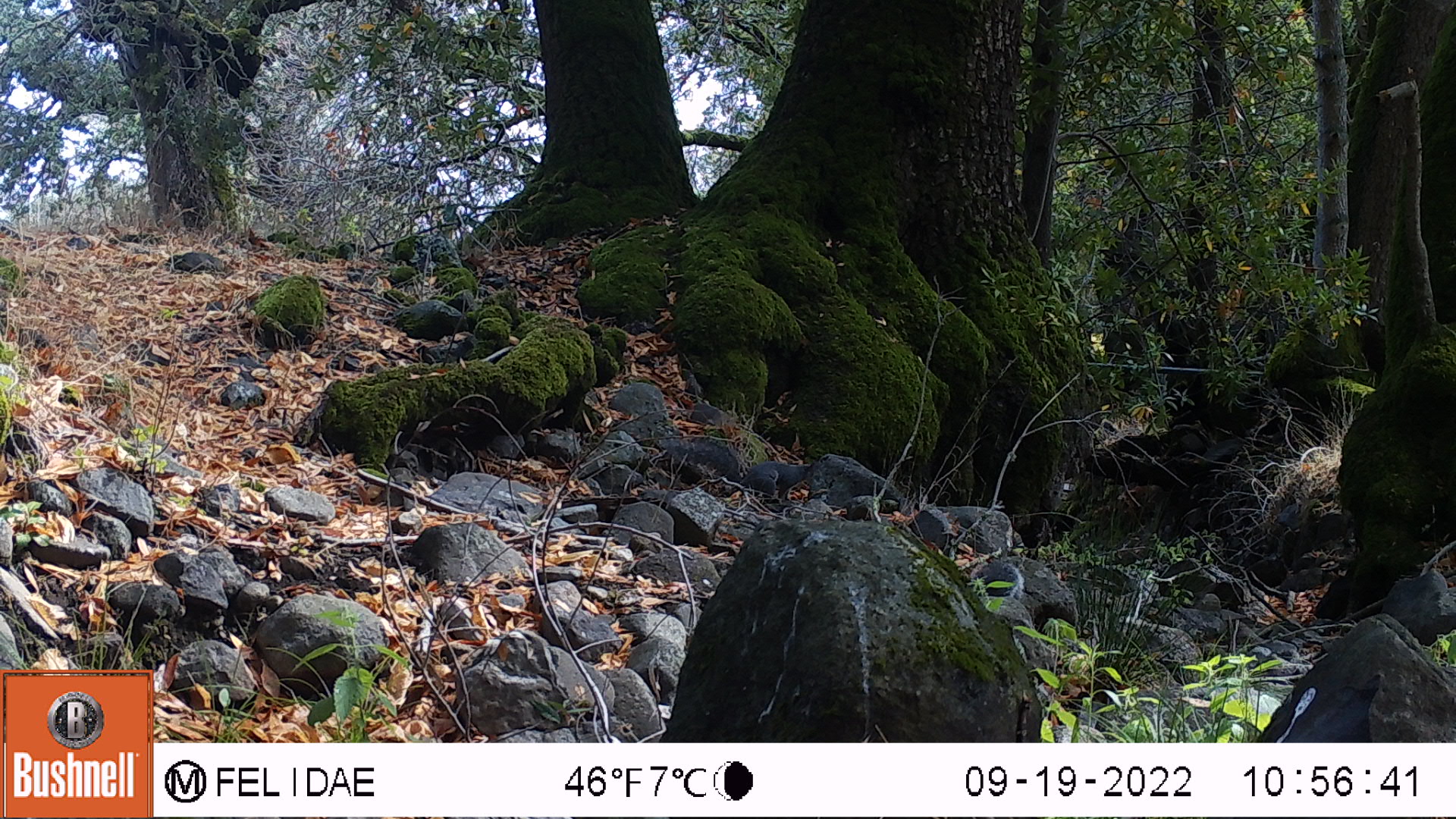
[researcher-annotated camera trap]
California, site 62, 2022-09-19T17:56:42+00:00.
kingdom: Animalia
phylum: Chordata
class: Aves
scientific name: Aves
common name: bird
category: unknown bird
Unknown bird (bird) (Aves).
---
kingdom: Animalia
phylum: Chordata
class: Mammalia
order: Rodentia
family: Sciuridae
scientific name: Sciuridae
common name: squirrel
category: unknown squirrel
Unknown squirrel (squirrel) (Sciuridae).